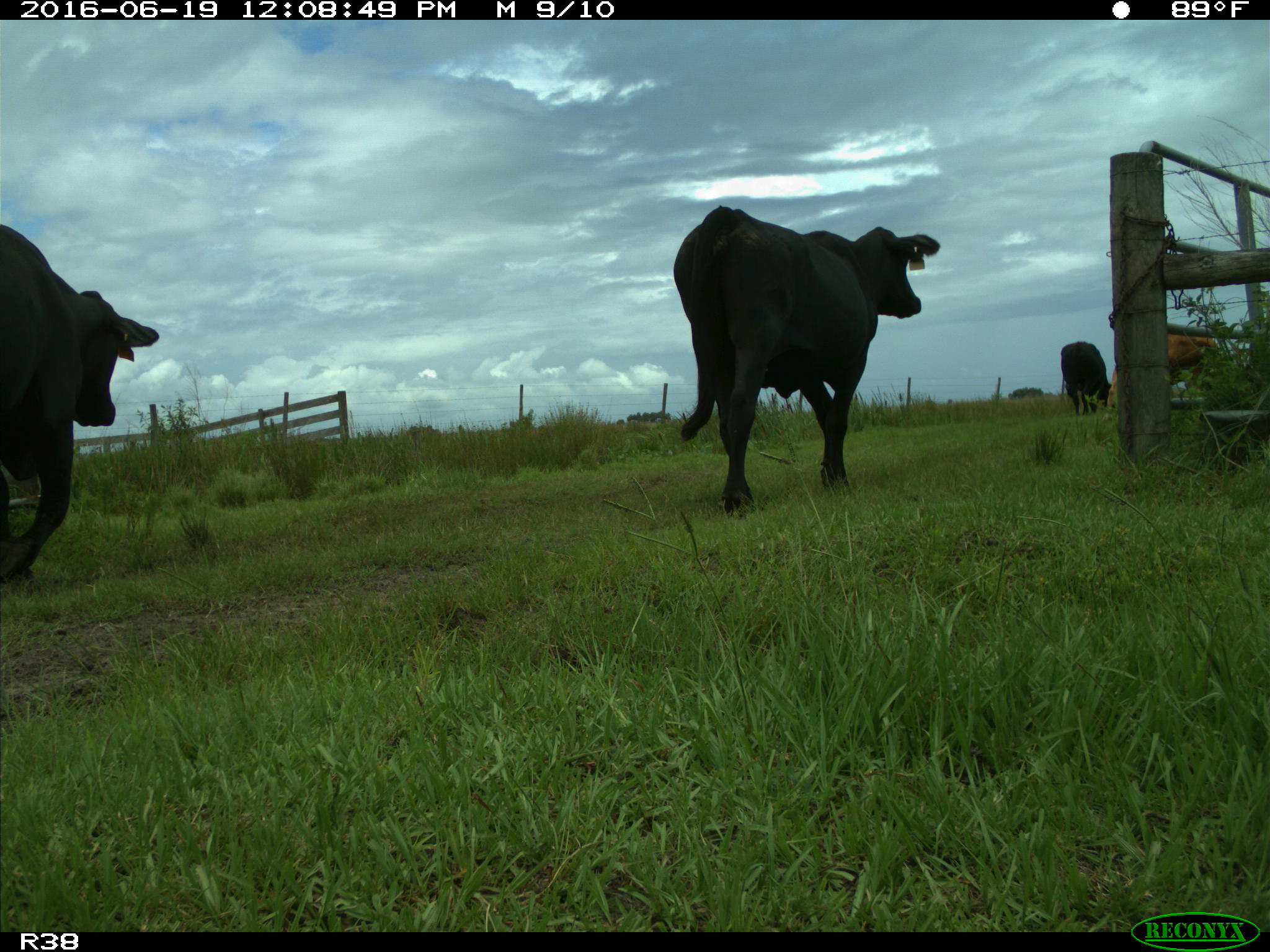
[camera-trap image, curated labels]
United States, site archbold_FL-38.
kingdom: Animalia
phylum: Chordata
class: Mammalia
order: Artiodactyla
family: Bovidae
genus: Bos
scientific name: Bos taurus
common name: domestic cow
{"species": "Bos taurus (domestic cow)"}